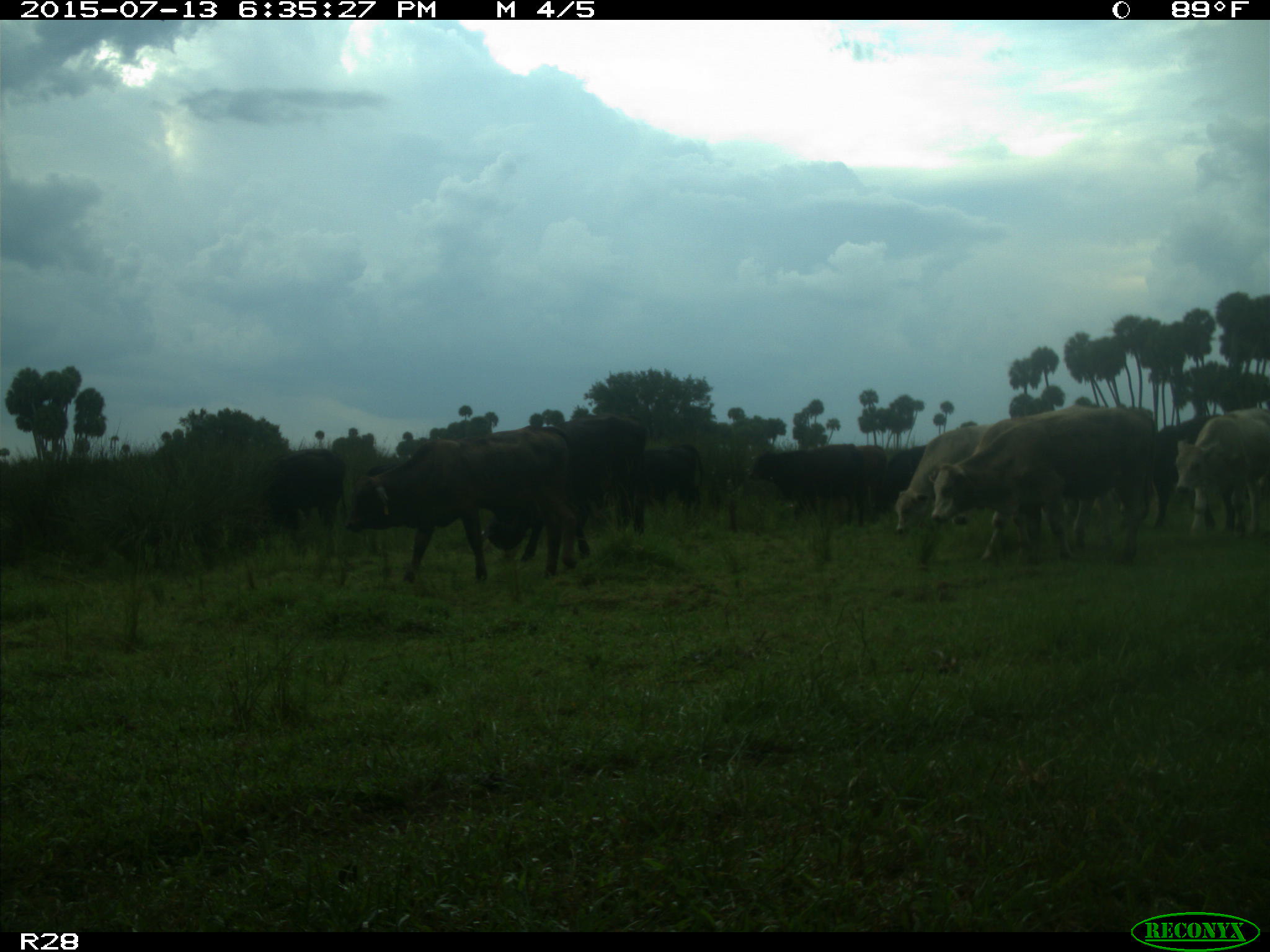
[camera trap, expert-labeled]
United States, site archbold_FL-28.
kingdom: Animalia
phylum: Chordata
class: Mammalia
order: Artiodactyla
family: Bovidae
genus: Bos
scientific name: Bos taurus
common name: domestic cow